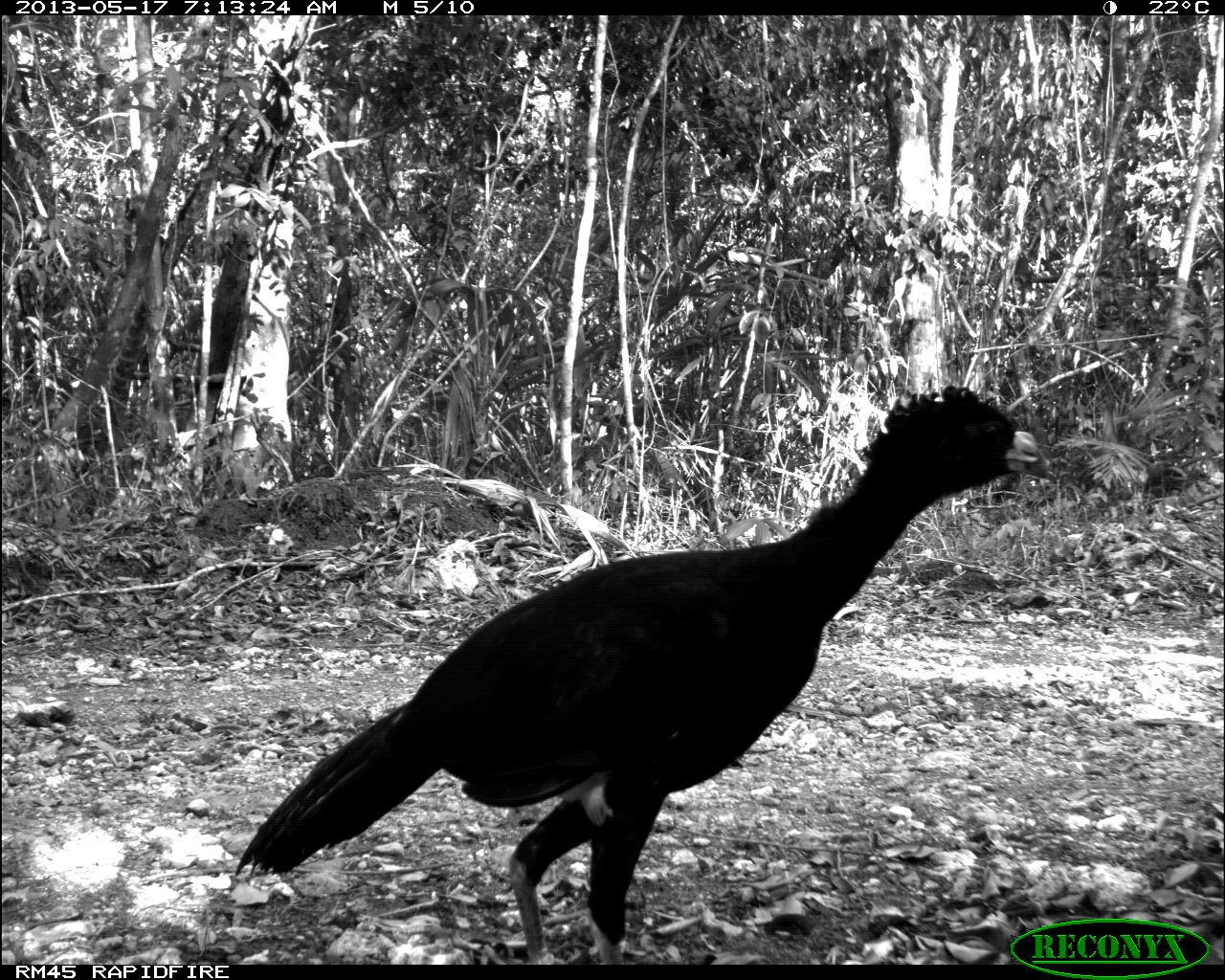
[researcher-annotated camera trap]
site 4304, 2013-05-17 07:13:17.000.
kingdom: Animalia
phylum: Chordata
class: Aves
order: Galliformes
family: Cracidae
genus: Crax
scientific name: Crax rubra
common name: great curassow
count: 1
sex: male